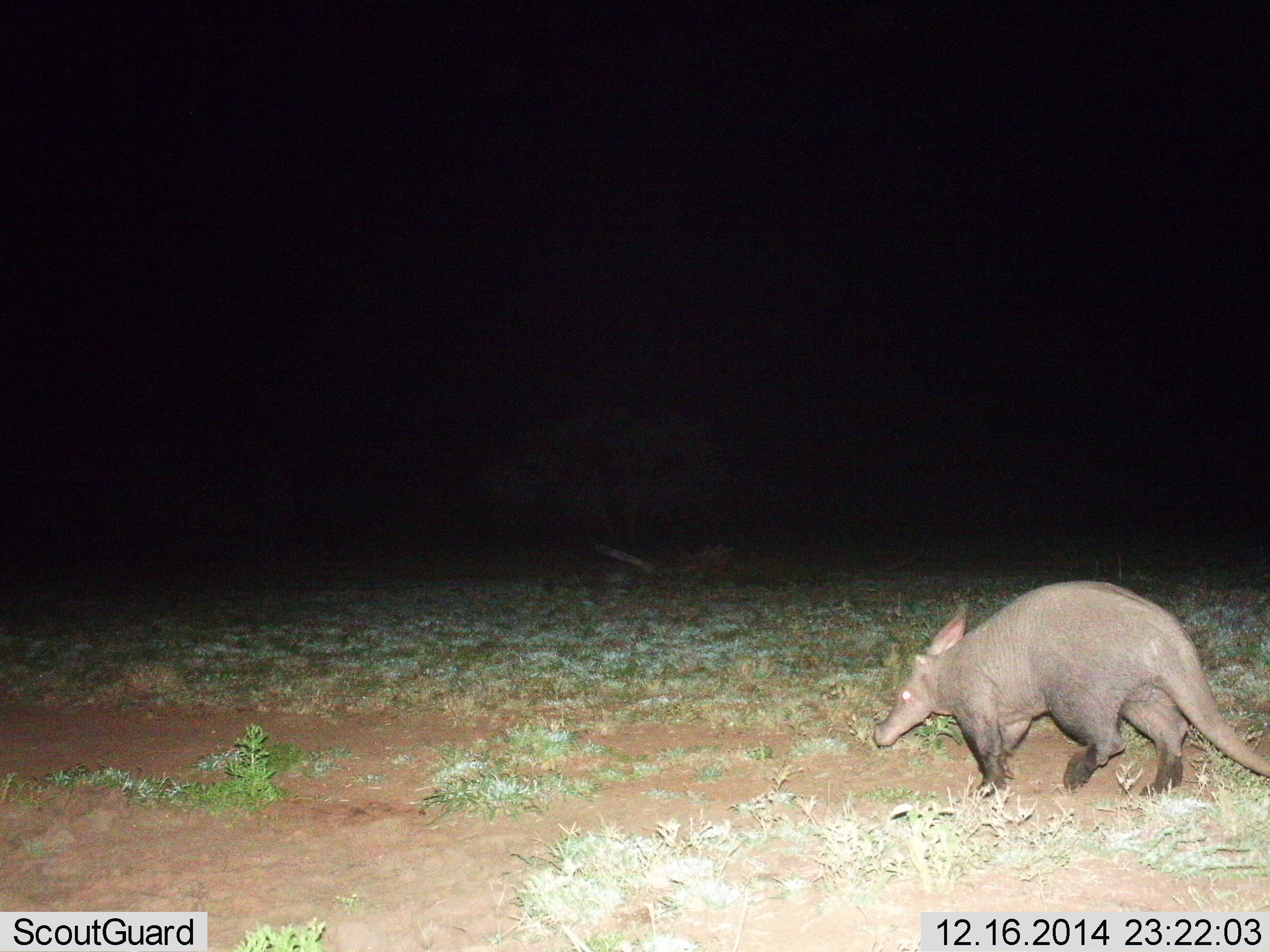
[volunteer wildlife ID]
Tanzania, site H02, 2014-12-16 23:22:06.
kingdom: Animalia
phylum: Chordata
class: Mammalia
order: Tubulidentata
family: Orycteropodidae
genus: Orycteropus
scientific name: Orycteropus afer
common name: aardvark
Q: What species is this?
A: Aardvark (Orycteropus afer).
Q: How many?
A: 1.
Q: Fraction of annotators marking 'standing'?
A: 0%.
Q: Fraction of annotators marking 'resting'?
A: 0%.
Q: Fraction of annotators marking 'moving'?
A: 100%.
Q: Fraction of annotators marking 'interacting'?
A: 0%.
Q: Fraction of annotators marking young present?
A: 0%.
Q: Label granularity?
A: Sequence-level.